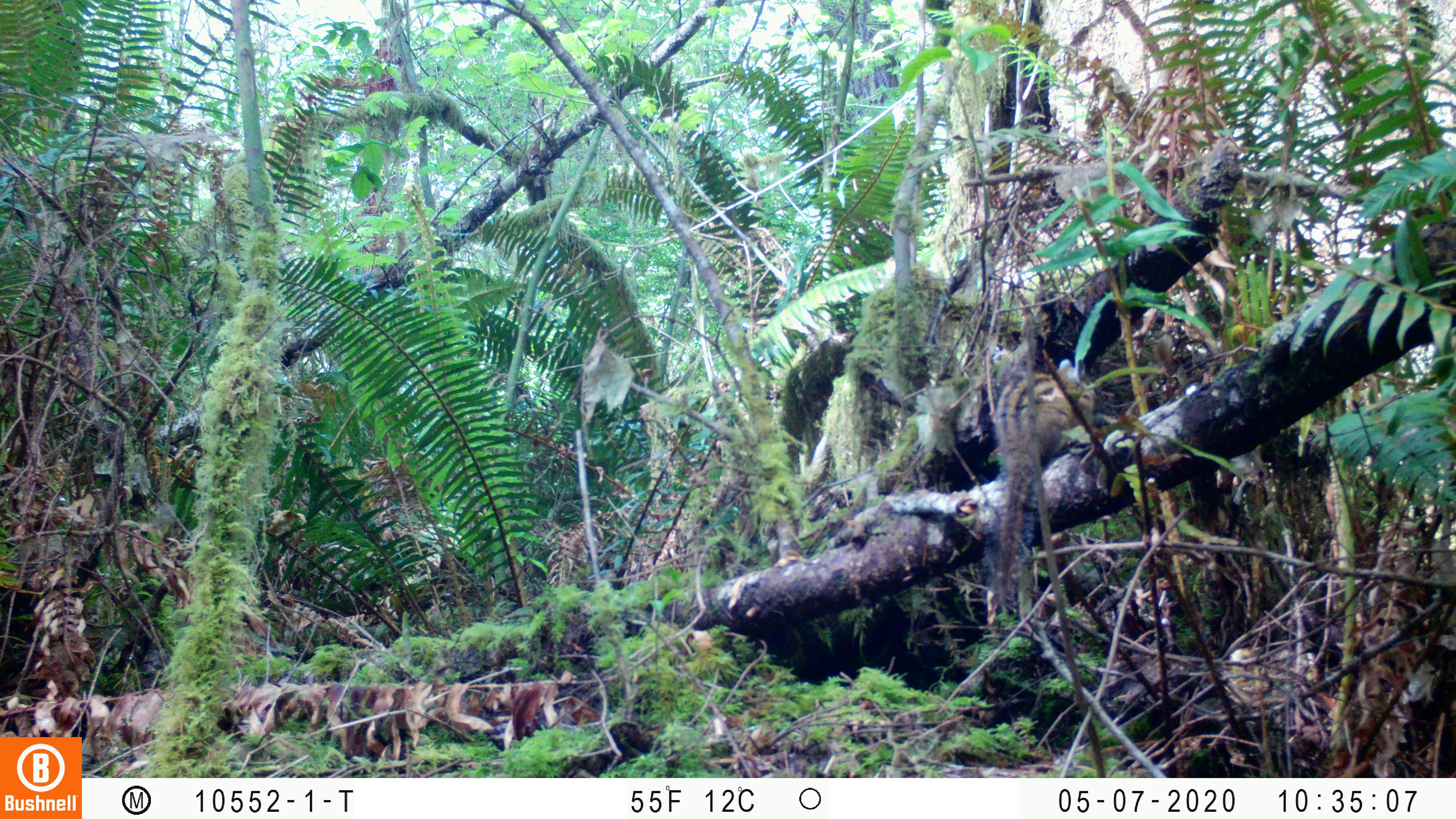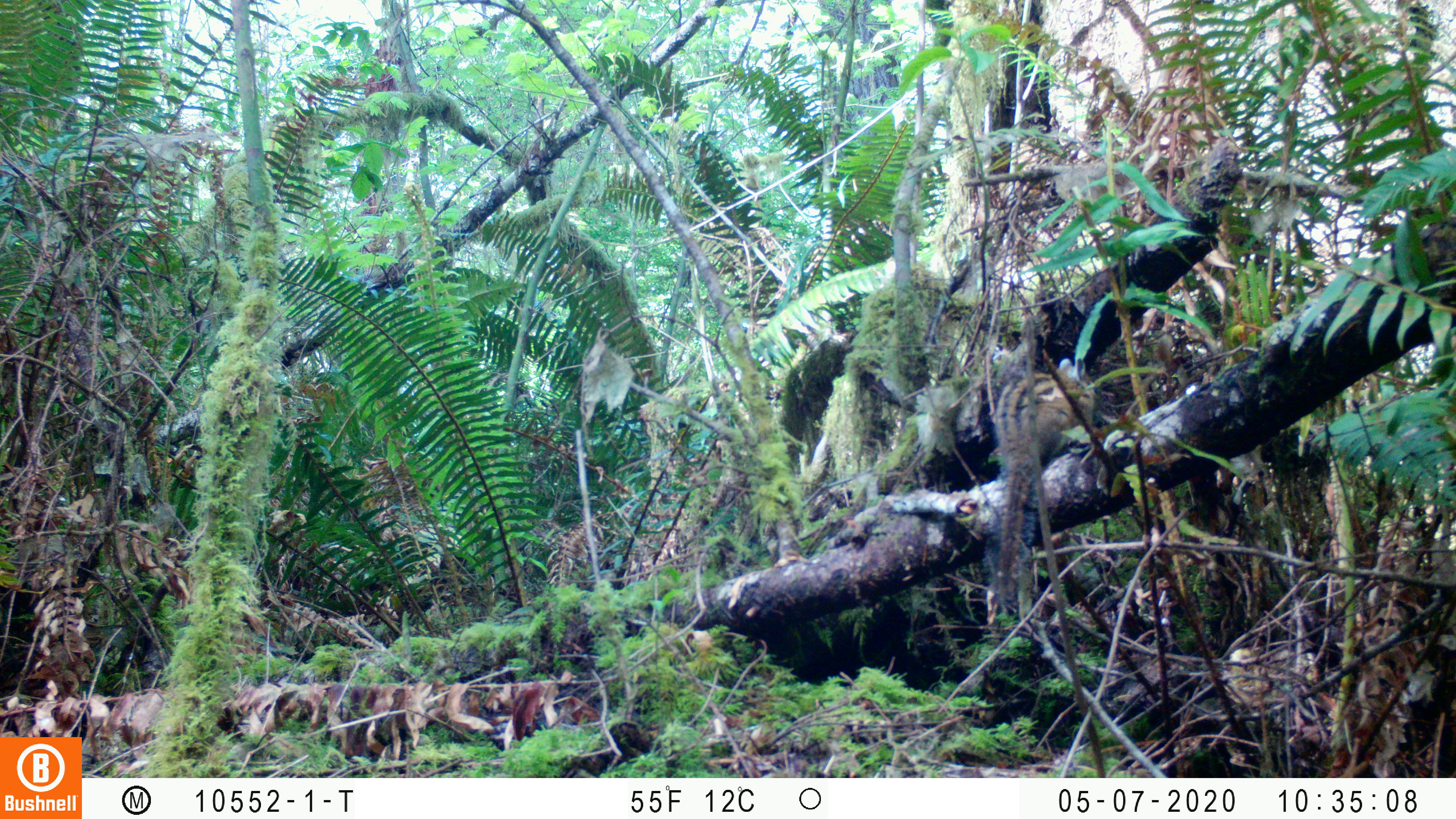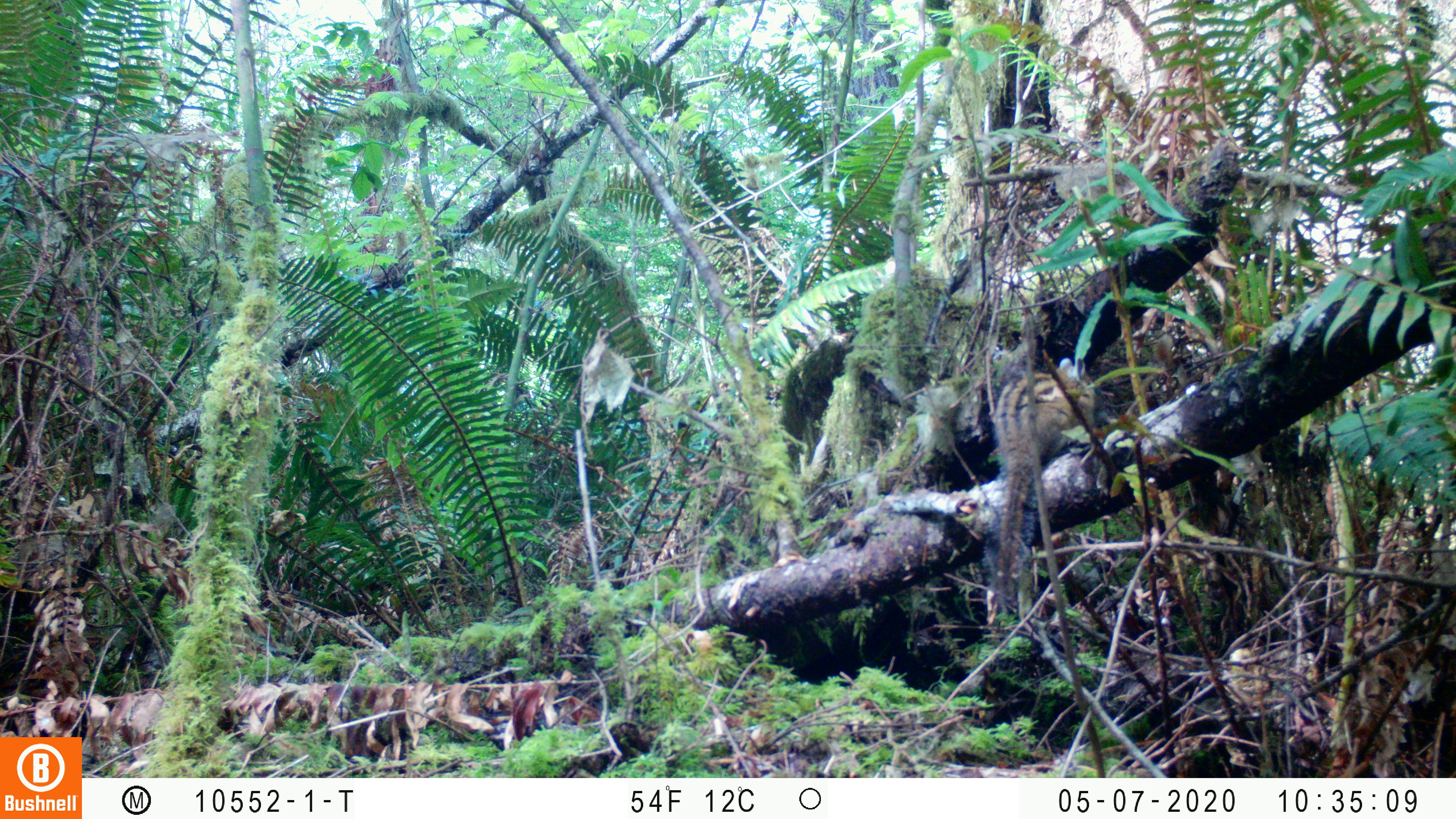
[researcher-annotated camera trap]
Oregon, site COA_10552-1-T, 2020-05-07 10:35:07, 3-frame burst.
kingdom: Animalia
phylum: Chordata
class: Mammalia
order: Rodentia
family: Sciuridae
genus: Neotamias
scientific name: Neotamias townsendii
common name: townsend's chipmunk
Townsend's chipmunk (Neotamias townsendii).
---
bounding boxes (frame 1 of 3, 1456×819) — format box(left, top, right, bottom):
townsend's chipmunk: box(986, 344, 1105, 609)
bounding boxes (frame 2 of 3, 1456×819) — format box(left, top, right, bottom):
townsend's chipmunk: box(984, 351, 1100, 607)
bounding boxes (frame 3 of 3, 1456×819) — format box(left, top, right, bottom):
townsend's chipmunk: box(983, 343, 1102, 619)